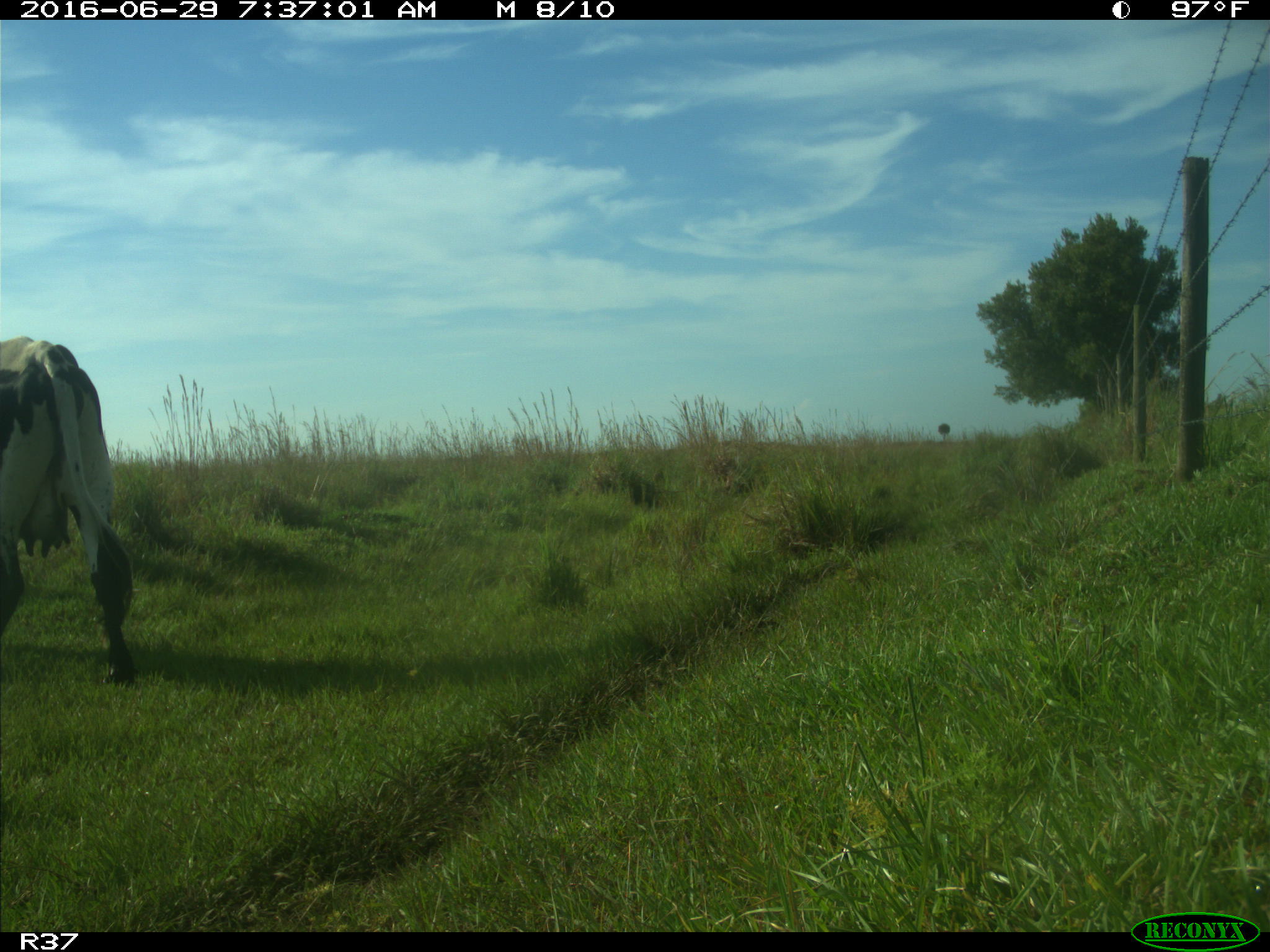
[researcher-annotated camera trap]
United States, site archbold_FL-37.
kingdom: Animalia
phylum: Chordata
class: Mammalia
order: Artiodactyla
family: Bovidae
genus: Bos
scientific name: Bos taurus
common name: domestic cow